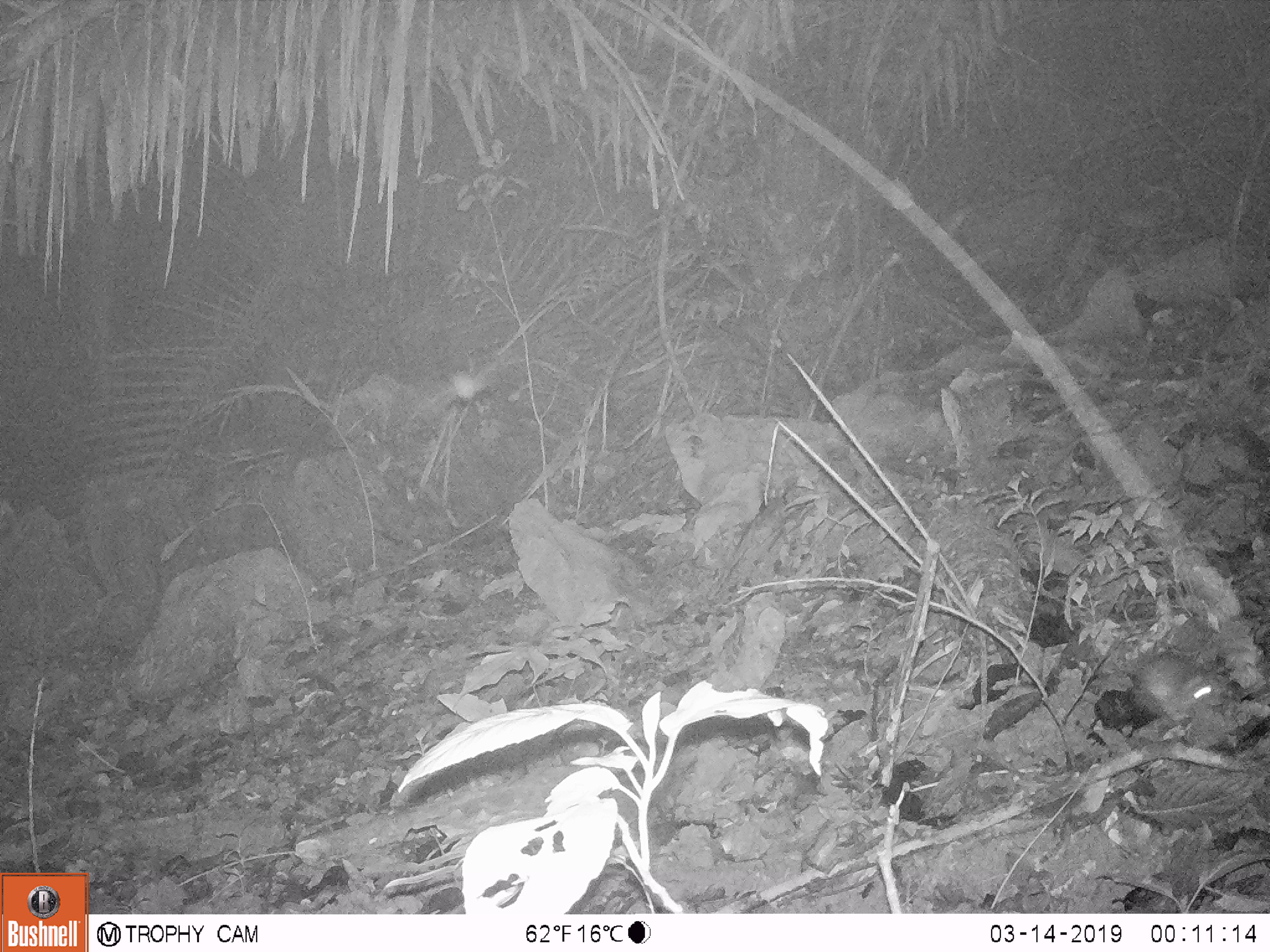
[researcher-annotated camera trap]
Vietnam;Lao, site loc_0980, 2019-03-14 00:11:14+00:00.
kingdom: Animalia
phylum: Chordata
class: Mammalia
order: Rodentia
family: Muridae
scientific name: Muridae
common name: old-world mice and rats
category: unidentified murid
Unidentified murid (old-world mice and rats) (Muridae). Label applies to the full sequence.